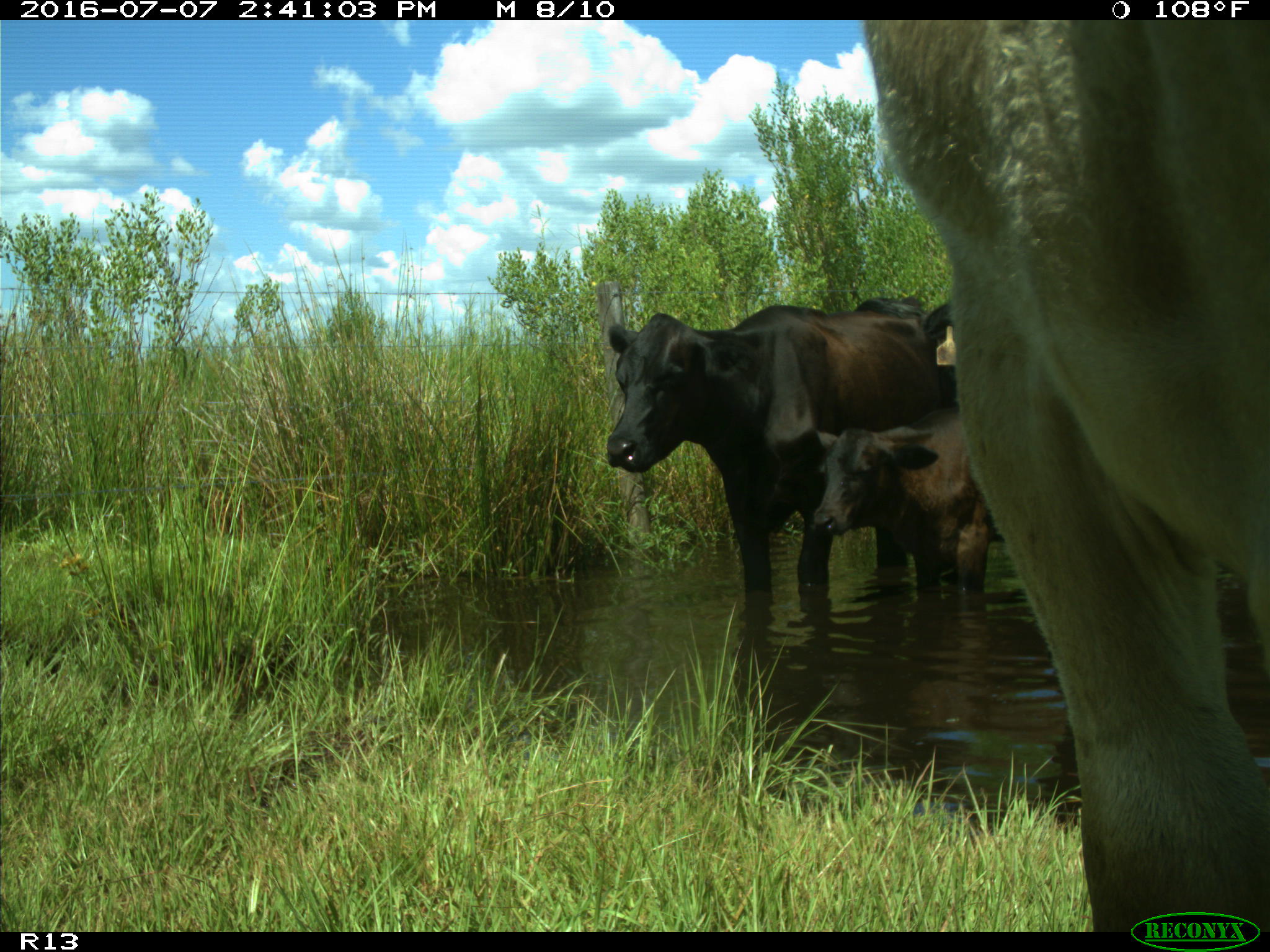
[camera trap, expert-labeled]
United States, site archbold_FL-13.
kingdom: Animalia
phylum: Chordata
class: Mammalia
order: Artiodactyla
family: Bovidae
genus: Bos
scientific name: Bos taurus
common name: domestic cow